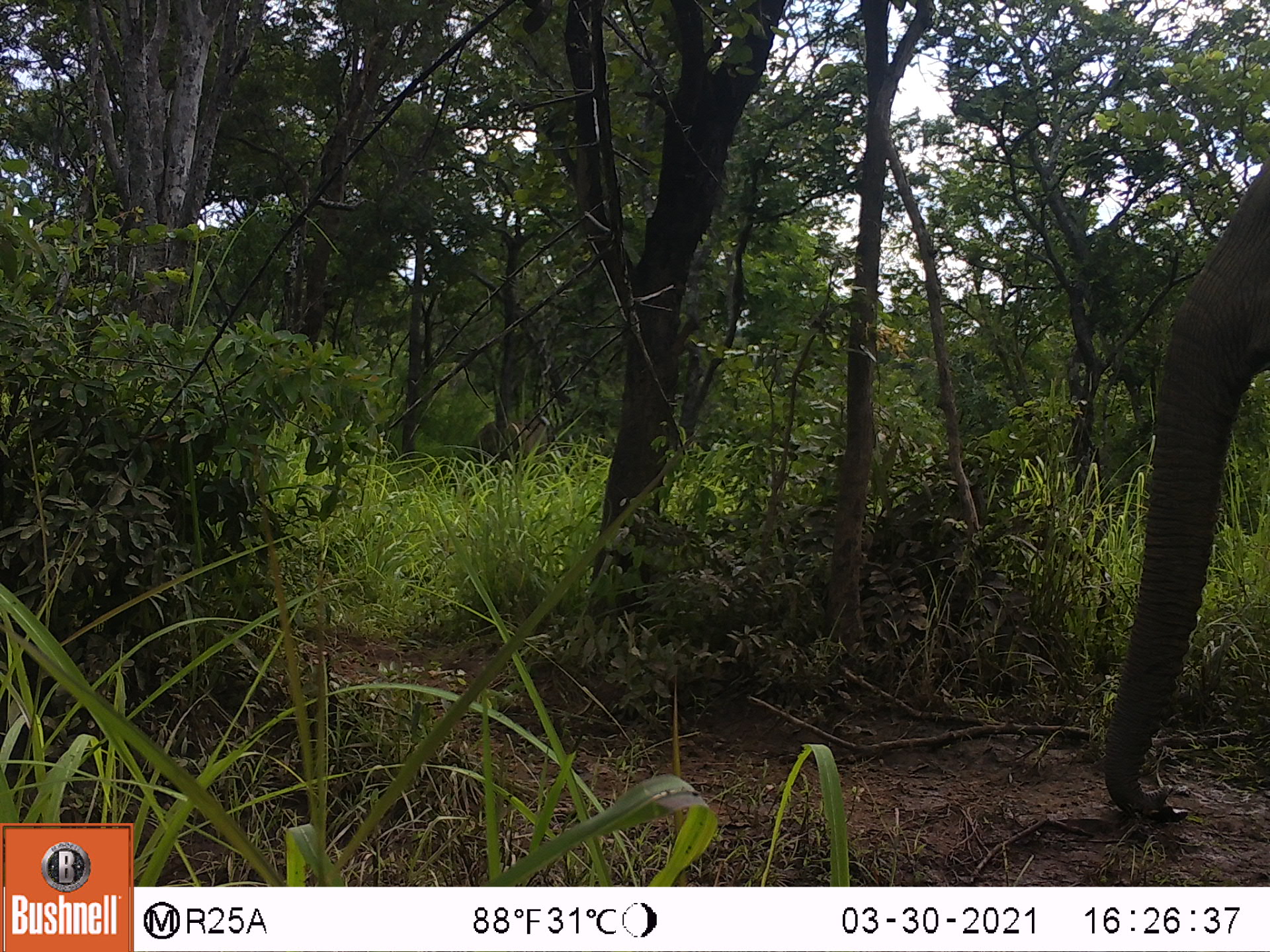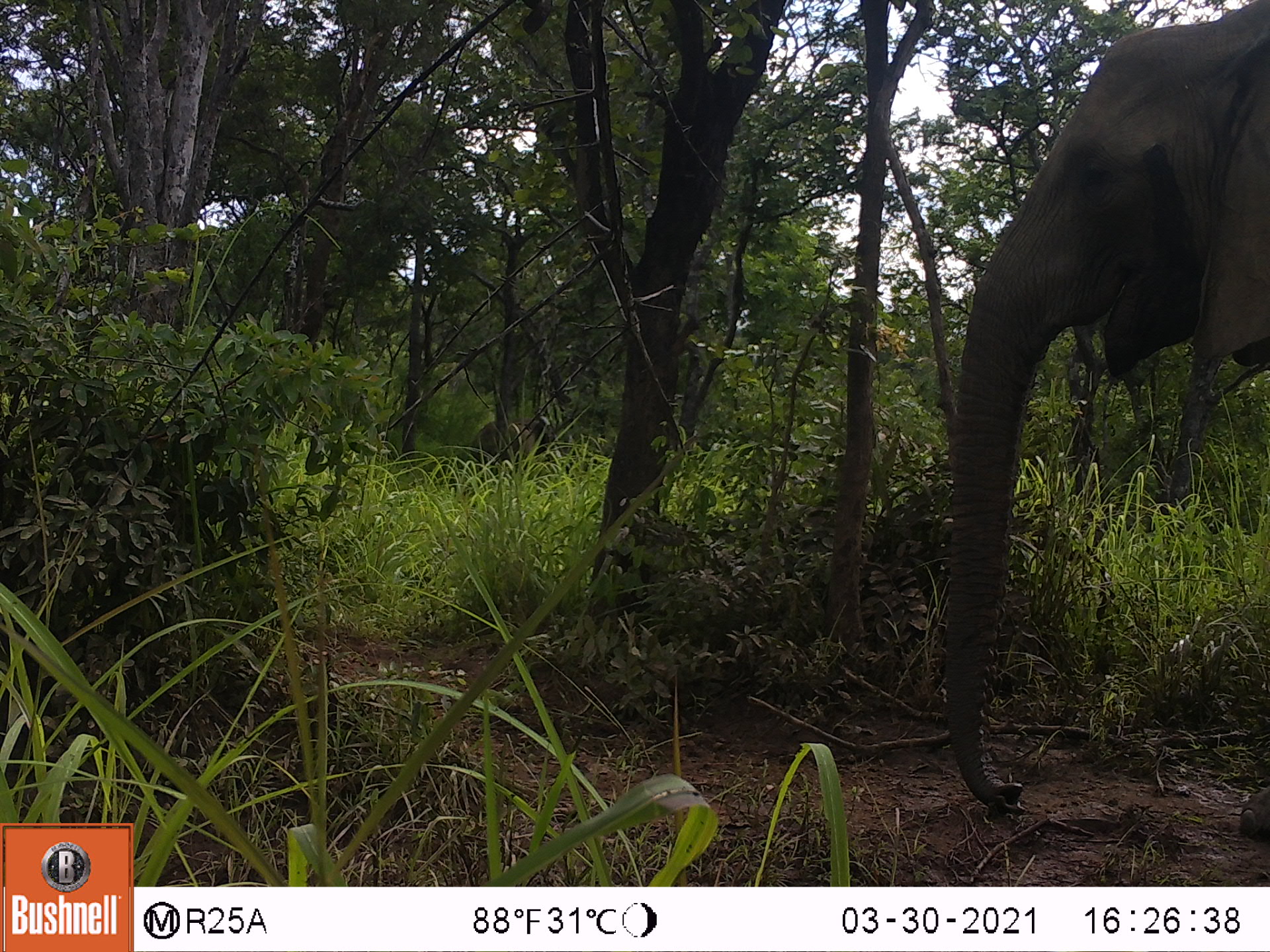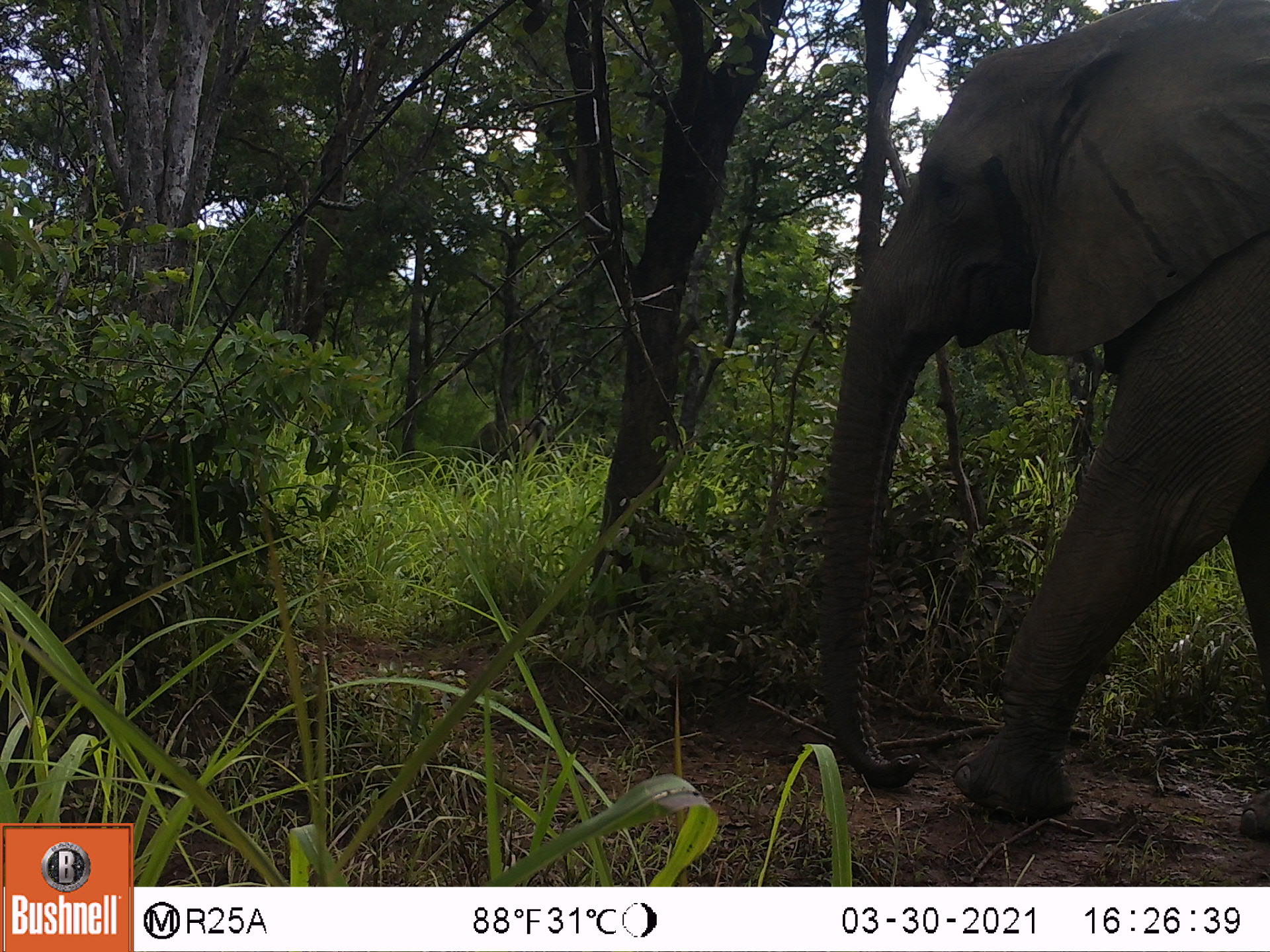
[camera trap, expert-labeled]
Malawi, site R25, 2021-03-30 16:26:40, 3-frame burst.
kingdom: Animalia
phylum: Chordata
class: Mammalia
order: Proboscidea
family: Elephantidae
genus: Loxodonta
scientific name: Loxodonta africana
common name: african savanna elephant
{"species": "african savanna elephant (Loxodonta africana)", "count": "2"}